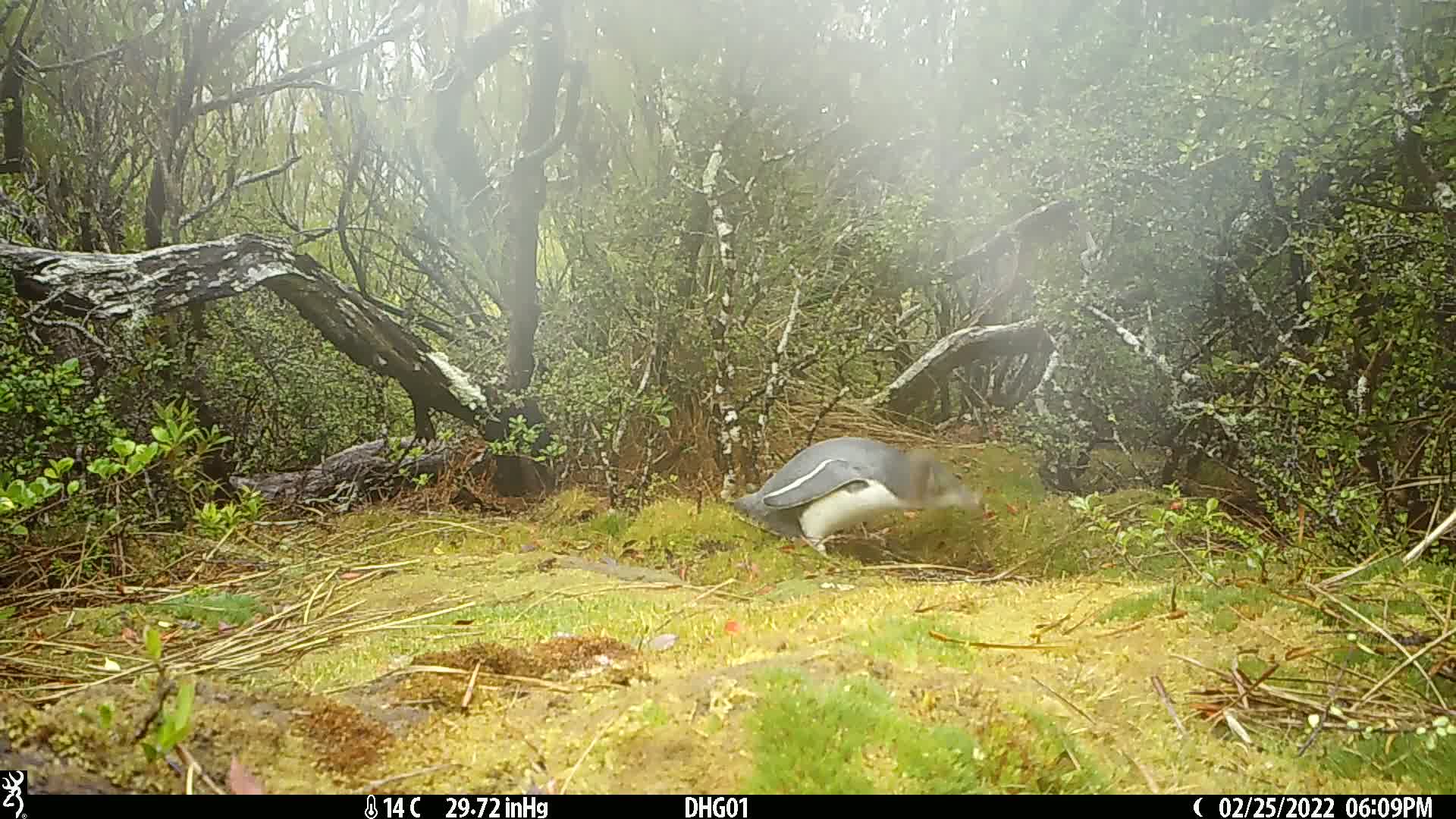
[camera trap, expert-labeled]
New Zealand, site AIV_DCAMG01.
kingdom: Animalia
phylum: Chordata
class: Aves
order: Sphenisciformes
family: Spheniscidae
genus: Megadyptes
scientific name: Megadyptes antipodes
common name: yellow-eyed penguin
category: yellow eyed penguin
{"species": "yellow eyed penguin (yellow-eyed penguin) (Megadyptes antipodes)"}